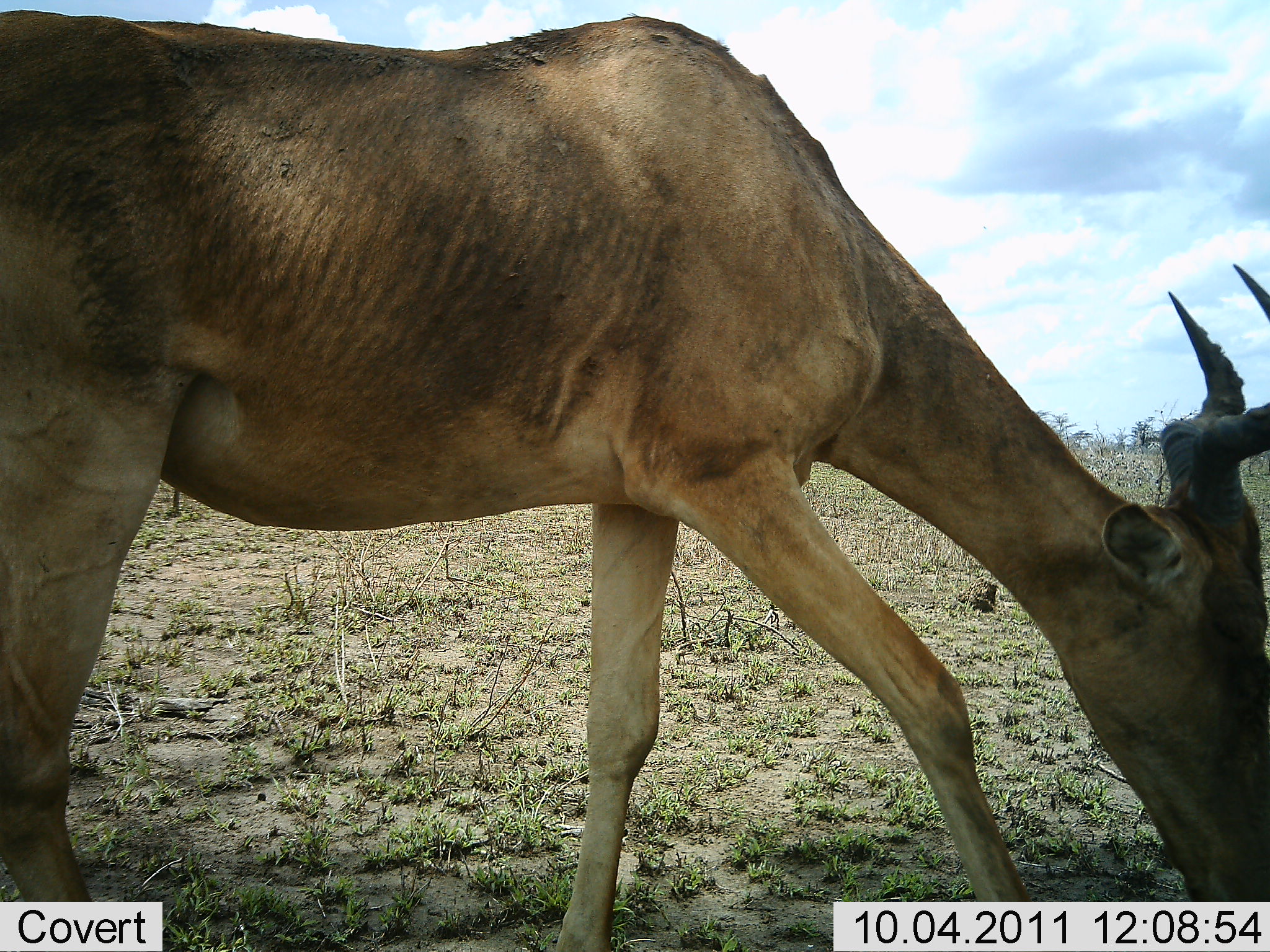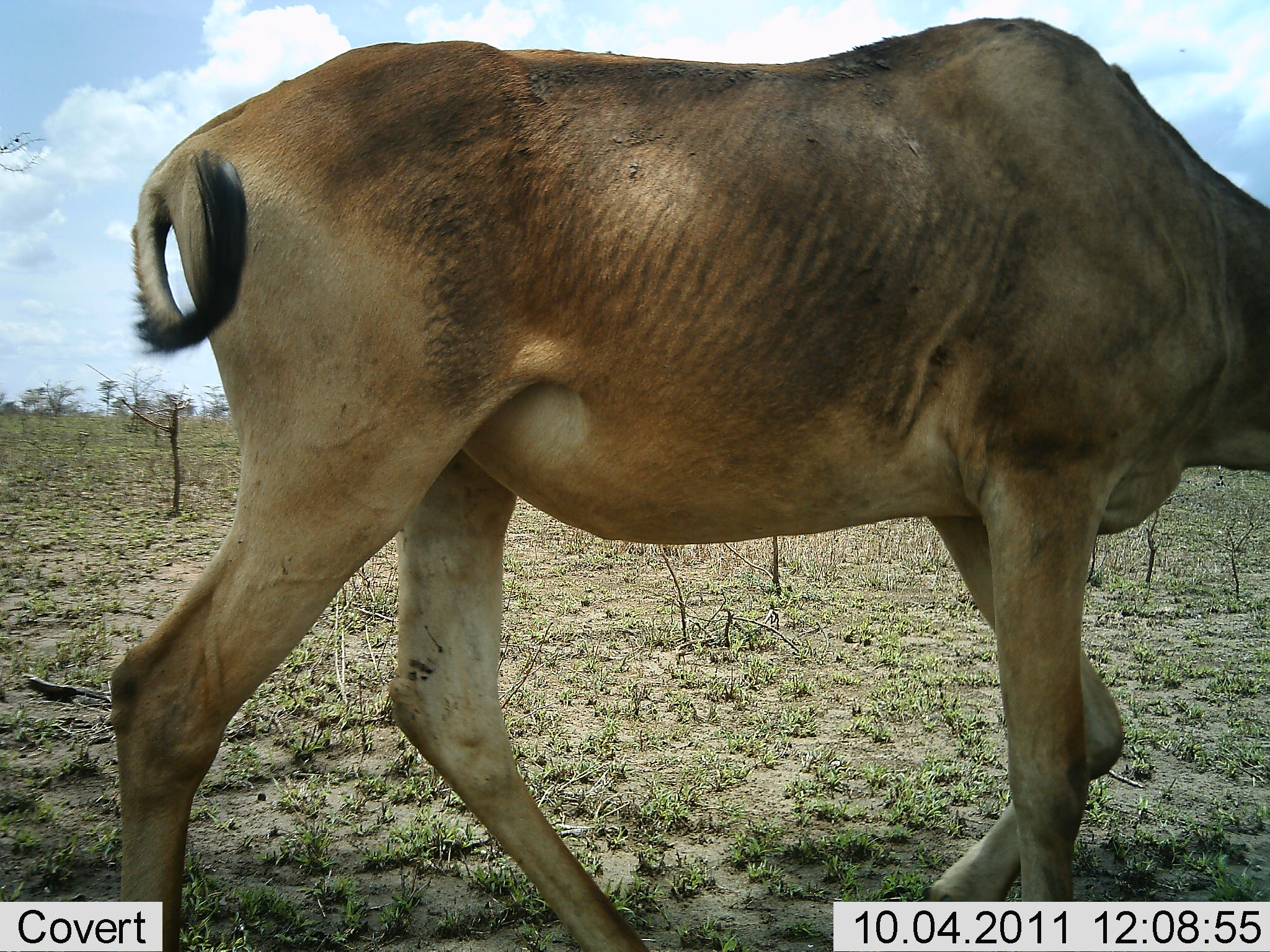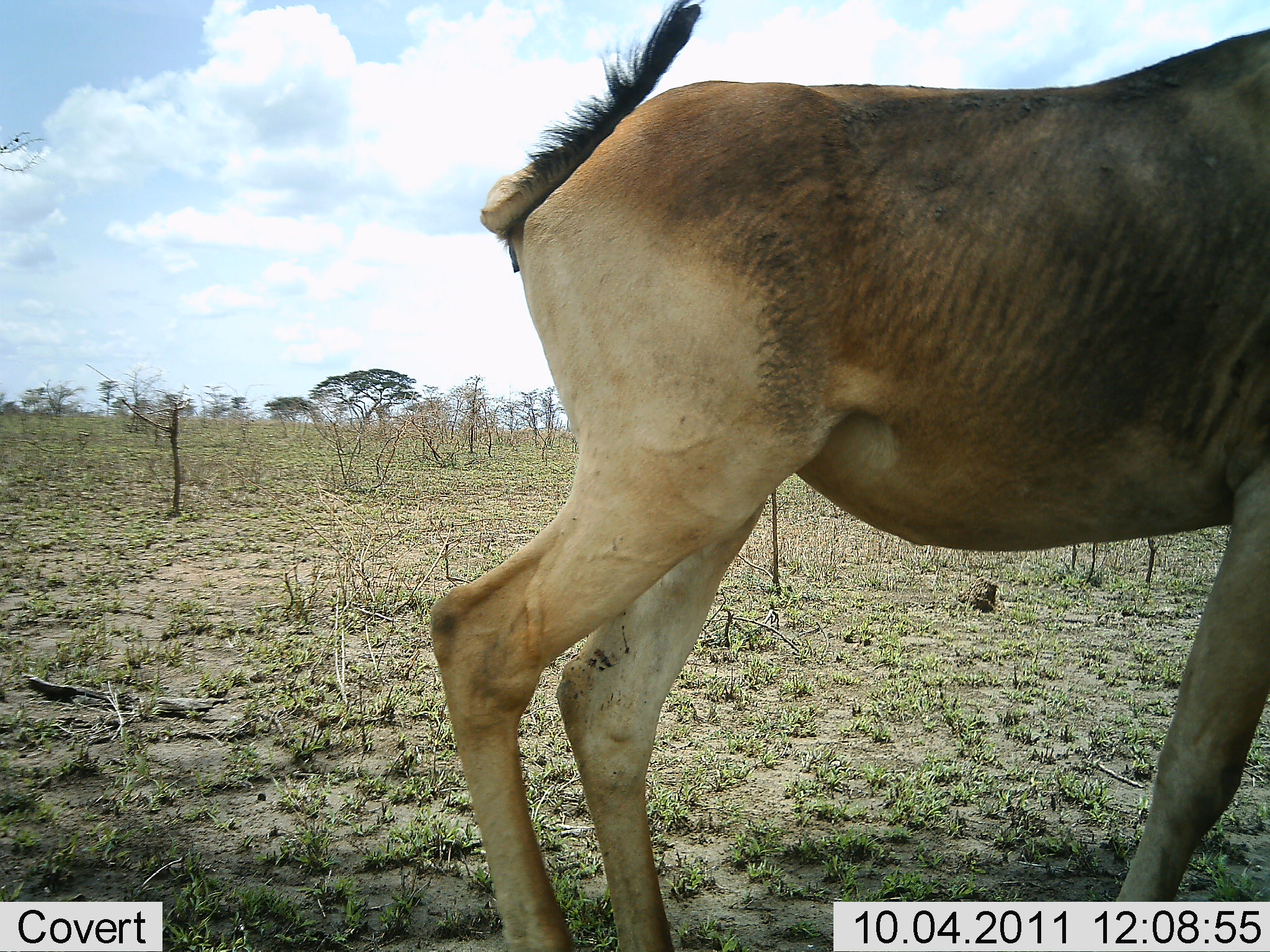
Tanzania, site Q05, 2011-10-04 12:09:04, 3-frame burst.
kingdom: Animalia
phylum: Chordata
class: Mammalia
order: Artiodactyla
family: Bovidae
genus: Alcelaphus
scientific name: Alcelaphus buselaphus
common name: hartebeest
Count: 1.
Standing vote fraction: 45%.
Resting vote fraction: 0%.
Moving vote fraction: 36%.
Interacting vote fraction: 0%.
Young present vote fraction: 0%.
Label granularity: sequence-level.